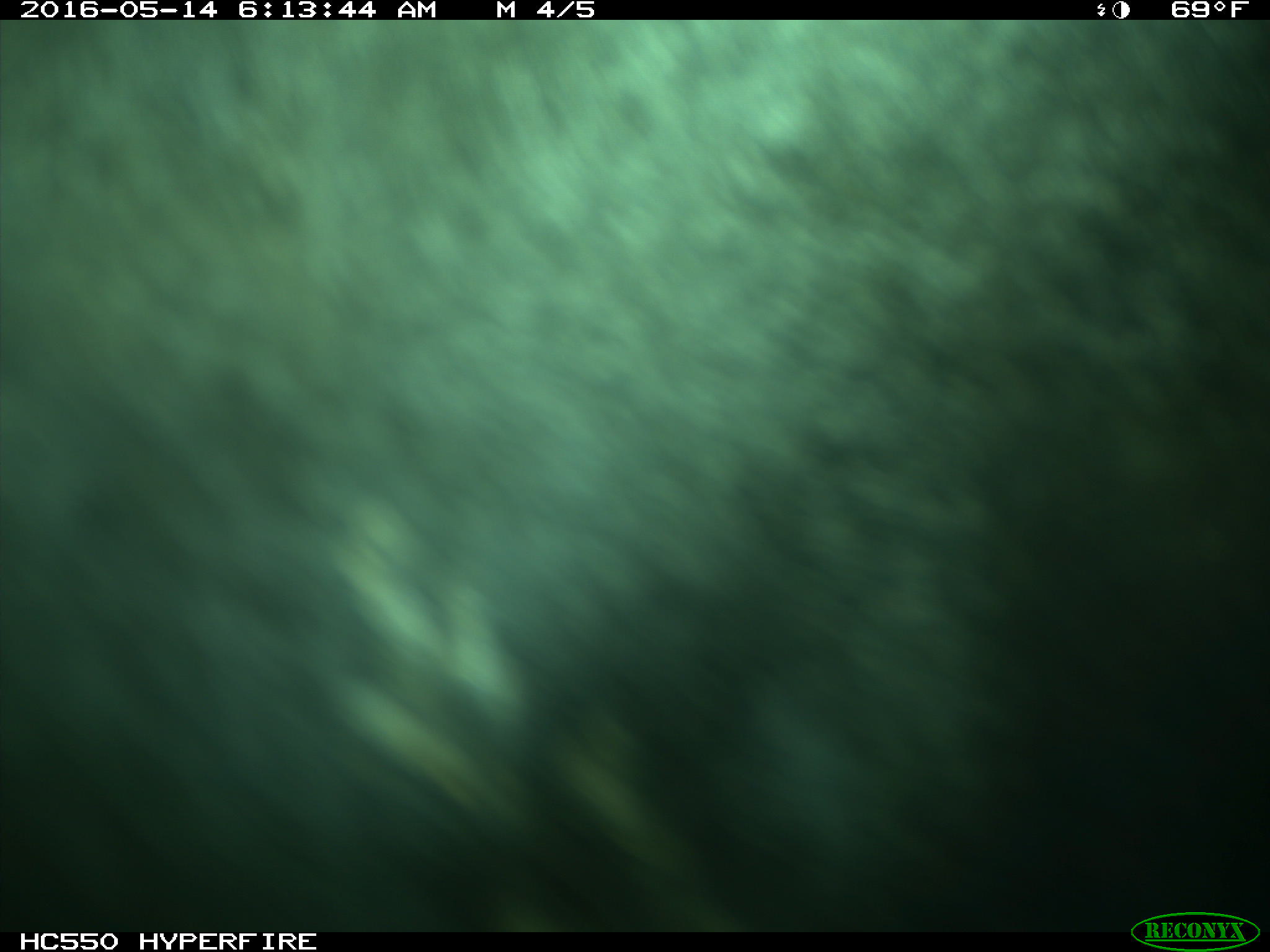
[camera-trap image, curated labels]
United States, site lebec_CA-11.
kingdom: Animalia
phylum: Chordata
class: Mammalia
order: Artiodactyla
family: Bovidae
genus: Bos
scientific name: Bos taurus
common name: domestic cow